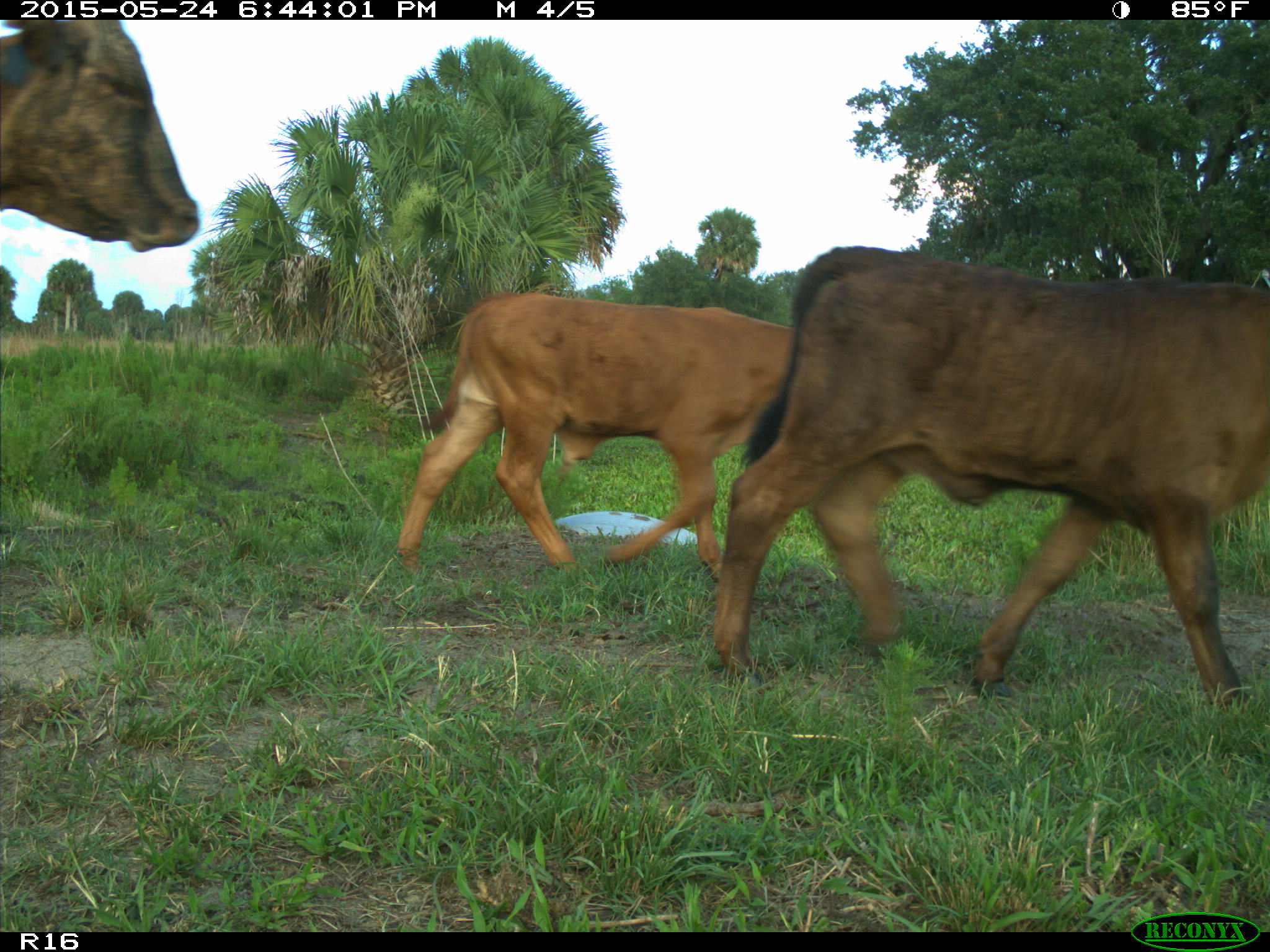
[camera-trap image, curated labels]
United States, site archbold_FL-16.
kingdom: Animalia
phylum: Chordata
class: Mammalia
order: Artiodactyla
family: Bovidae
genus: Bos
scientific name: Bos taurus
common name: domestic cow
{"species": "Bos taurus (domestic cow)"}